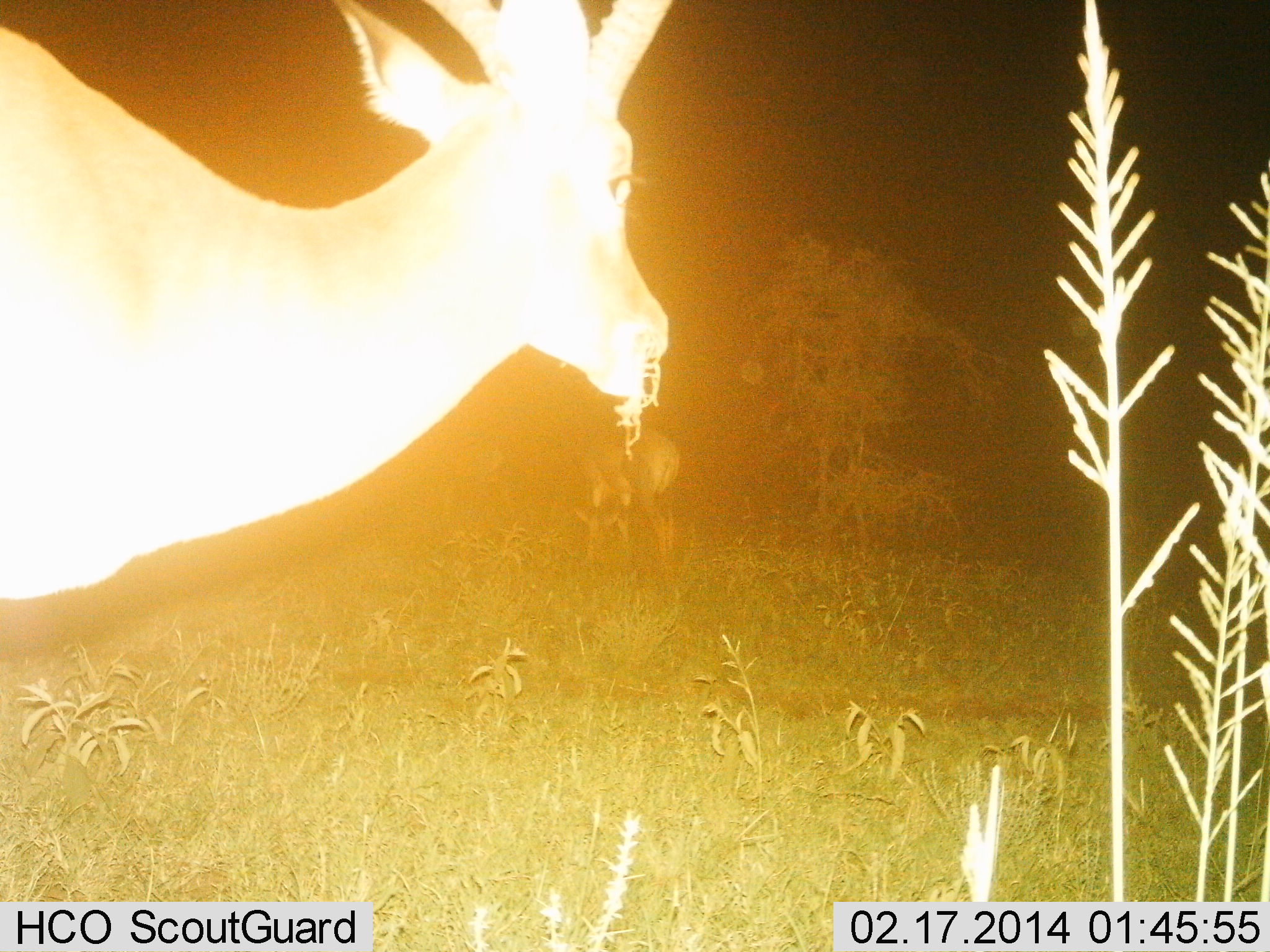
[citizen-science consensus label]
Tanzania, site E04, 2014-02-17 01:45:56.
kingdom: Animalia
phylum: Chordata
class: Mammalia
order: Artiodactyla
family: Bovidae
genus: Aepyceros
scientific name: Aepyceros melampus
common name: impala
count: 1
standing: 50%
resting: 0%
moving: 0%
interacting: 0%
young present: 0%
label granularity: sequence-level